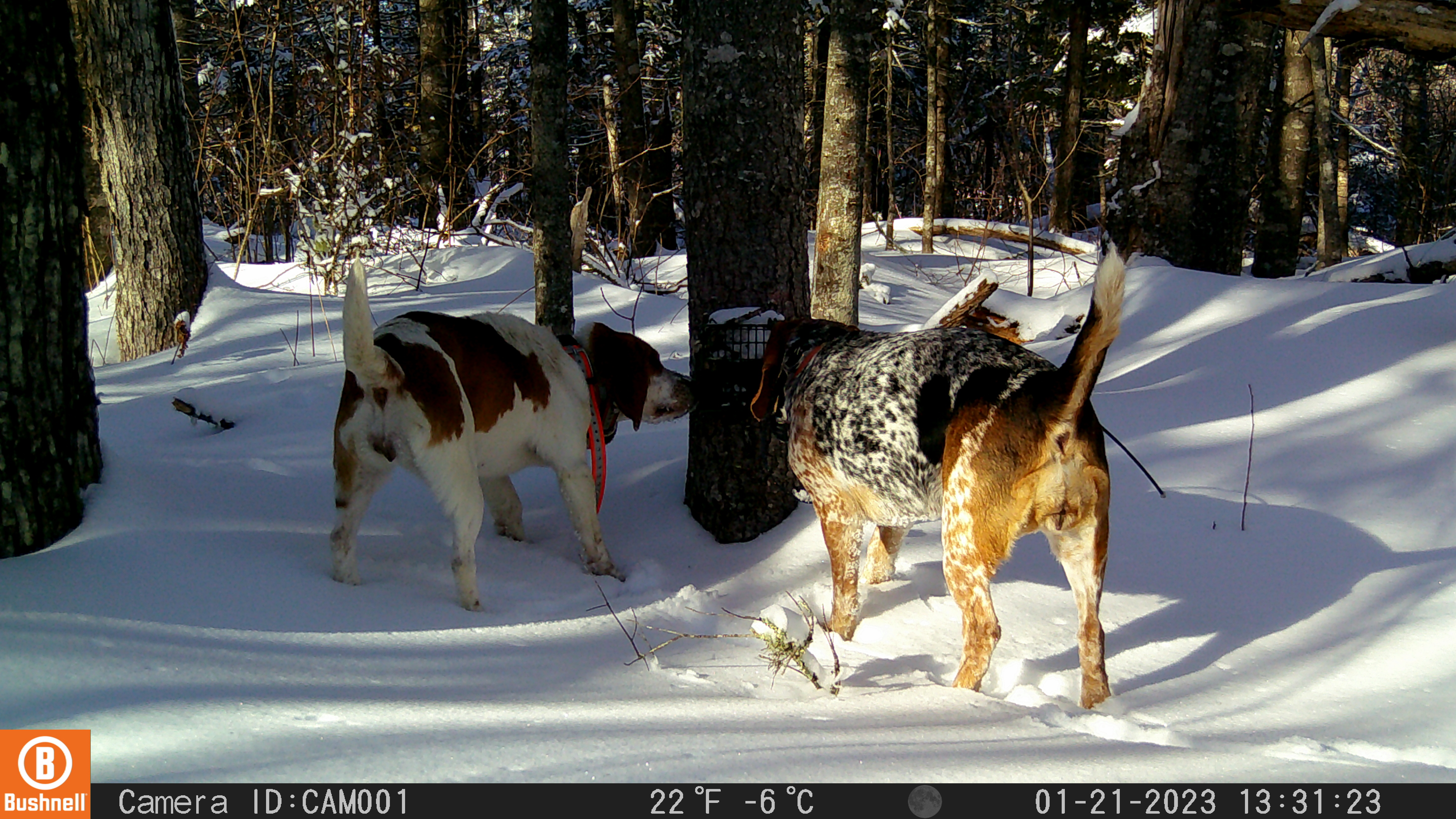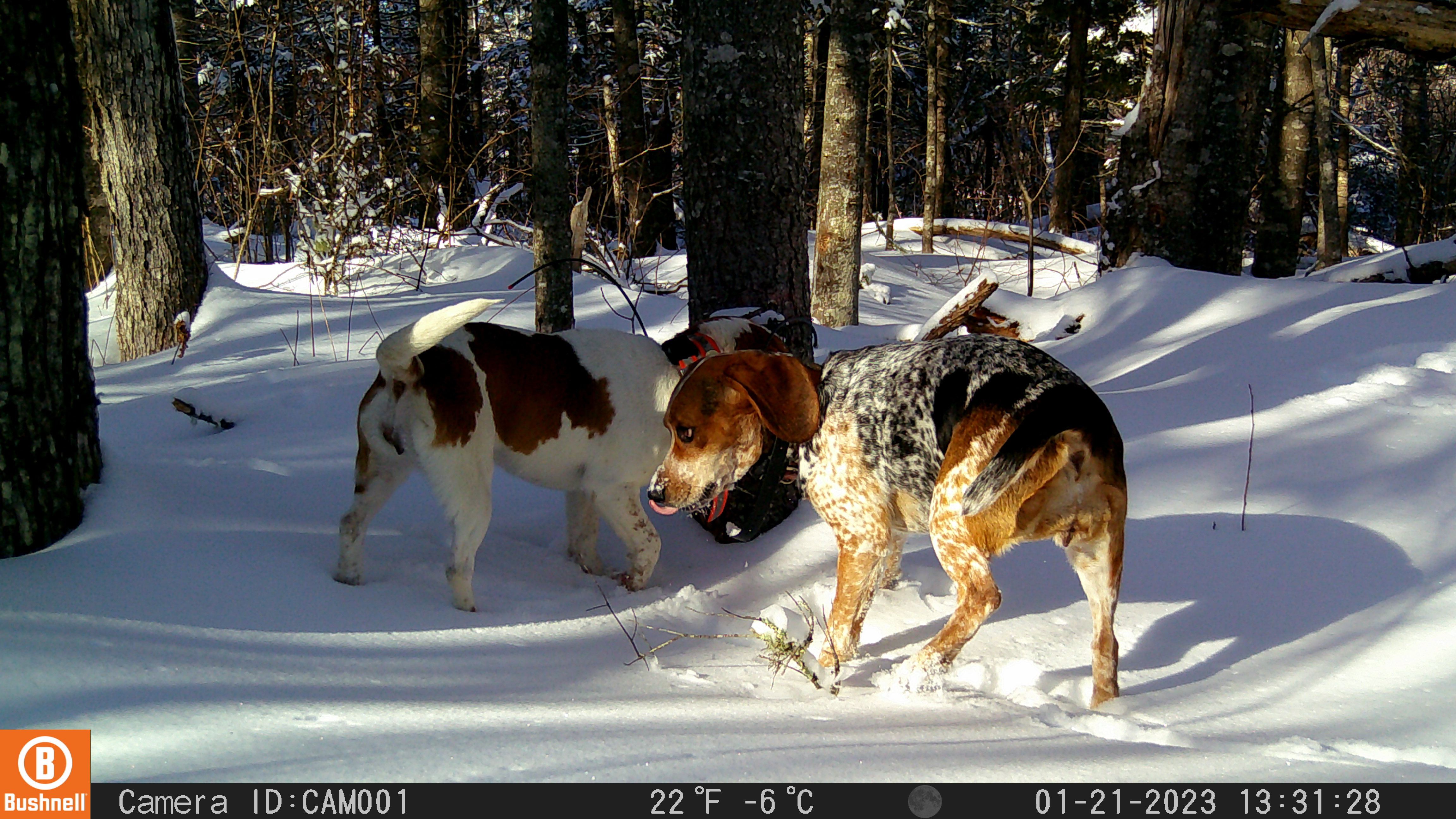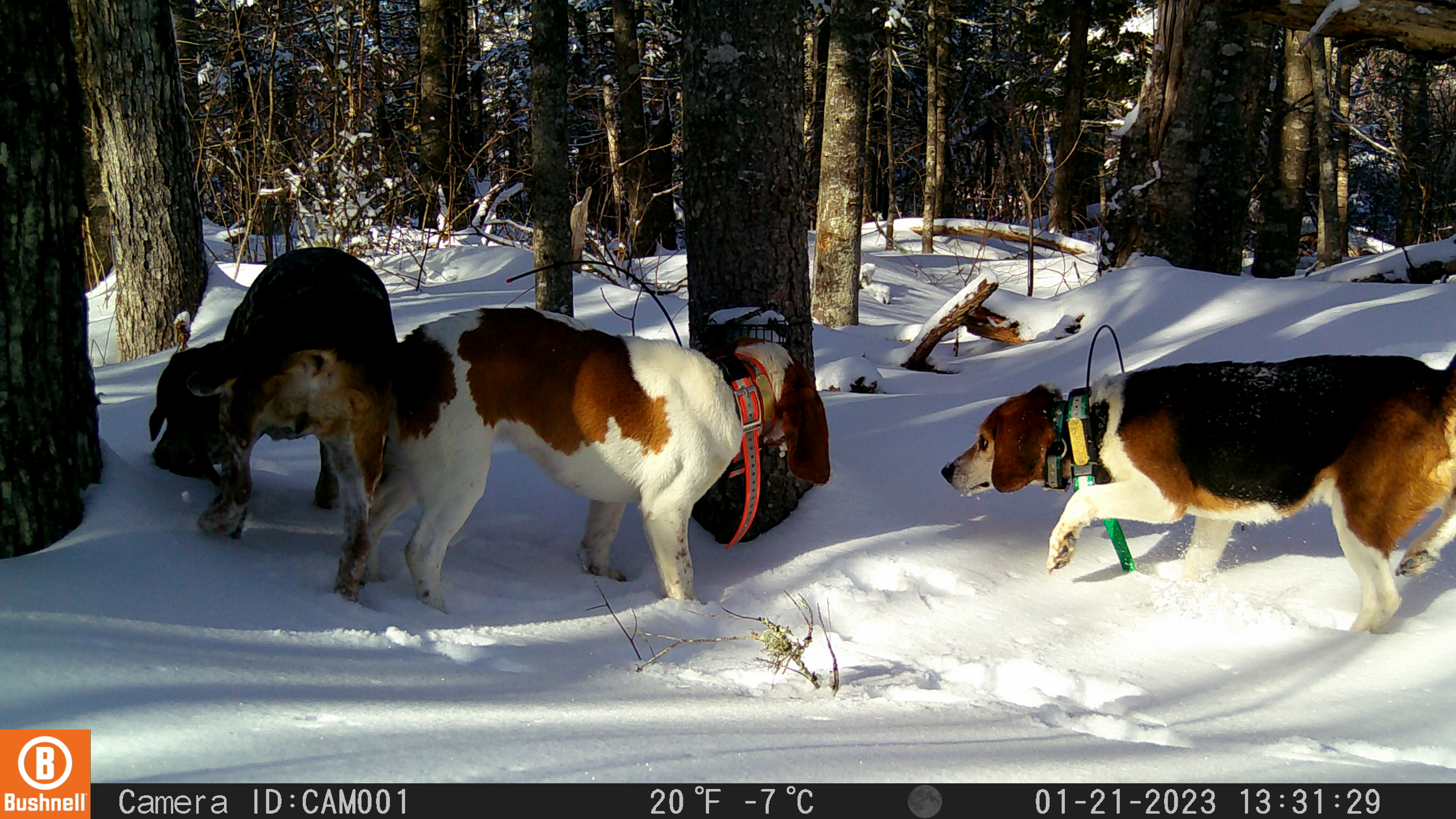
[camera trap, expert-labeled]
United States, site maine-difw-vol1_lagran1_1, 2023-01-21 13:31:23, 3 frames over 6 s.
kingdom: Animalia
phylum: Chordata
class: Mammalia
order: Carnivora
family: Canidae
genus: Canis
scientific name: Canis familiaris familiaris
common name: domestic dog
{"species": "domestic dog (Canis familiaris familiaris)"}